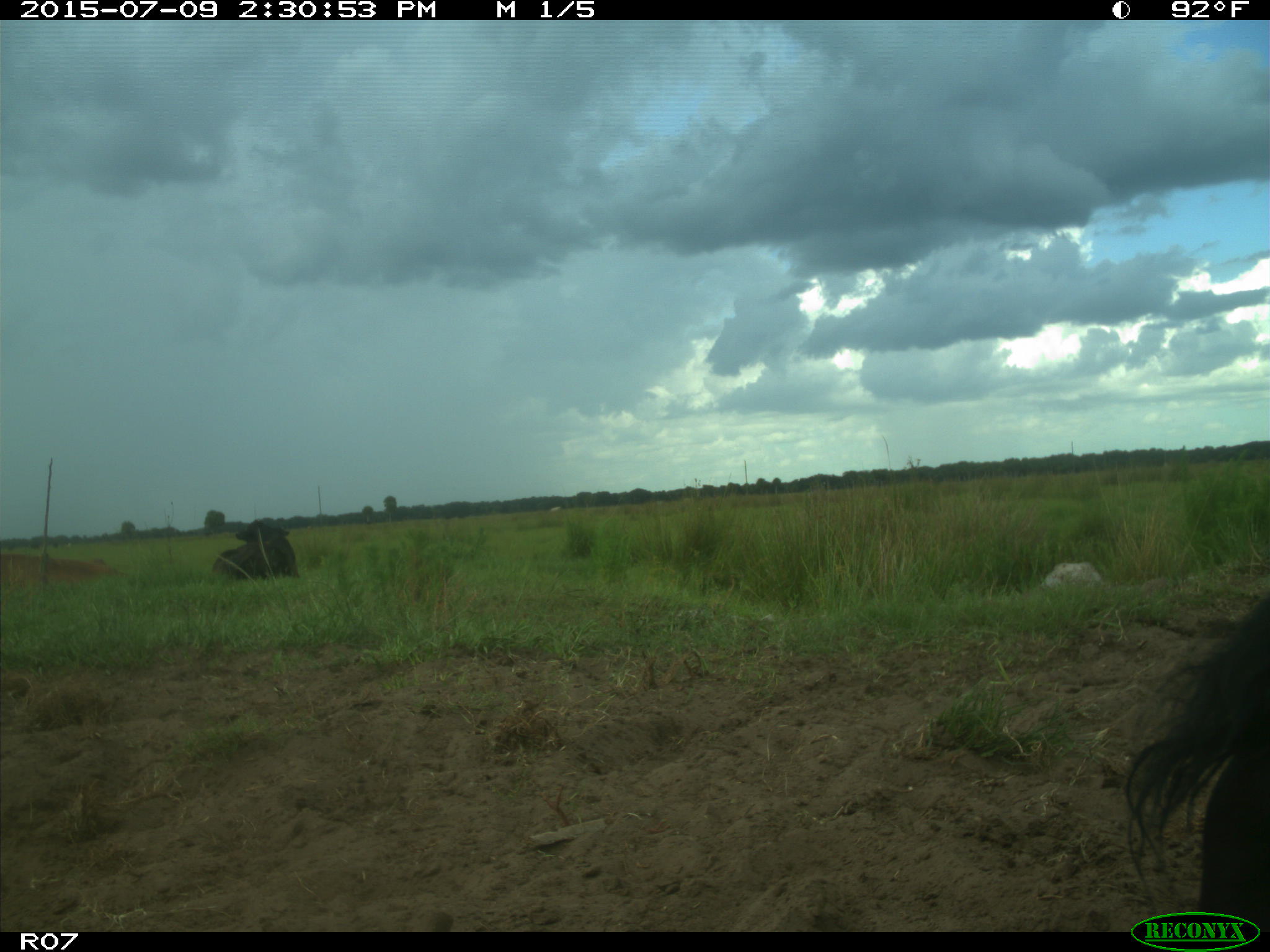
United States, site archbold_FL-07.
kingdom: Animalia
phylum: Chordata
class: Mammalia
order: Artiodactyla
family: Bovidae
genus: Bos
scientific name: Bos taurus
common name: domestic cow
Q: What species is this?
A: Bos taurus (domestic cow).